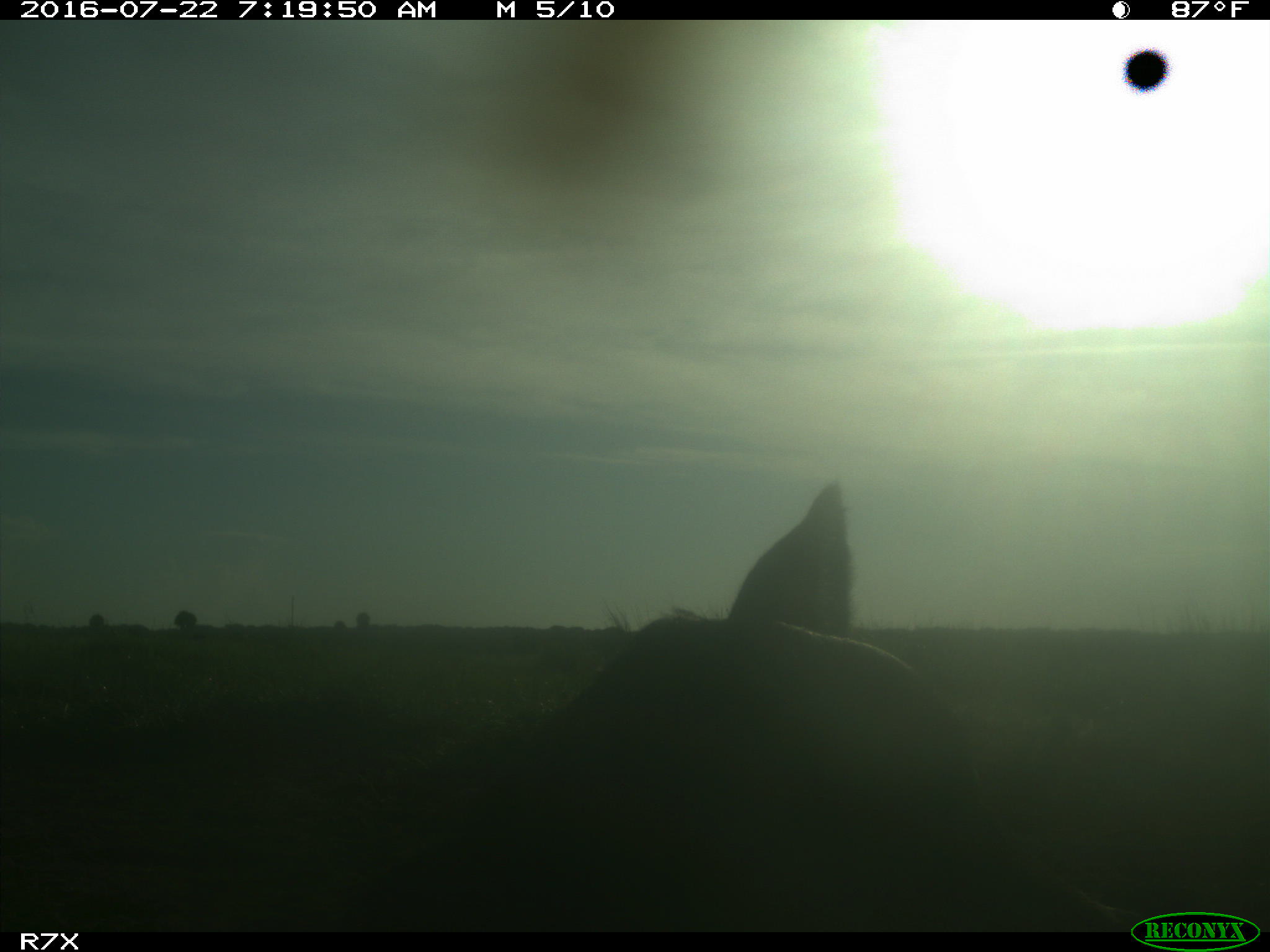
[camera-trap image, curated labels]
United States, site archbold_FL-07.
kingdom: Animalia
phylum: Chordata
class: Mammalia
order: Artiodactyla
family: Bovidae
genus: Bos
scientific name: Bos taurus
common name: domestic cow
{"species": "Bos taurus (domestic cow)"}